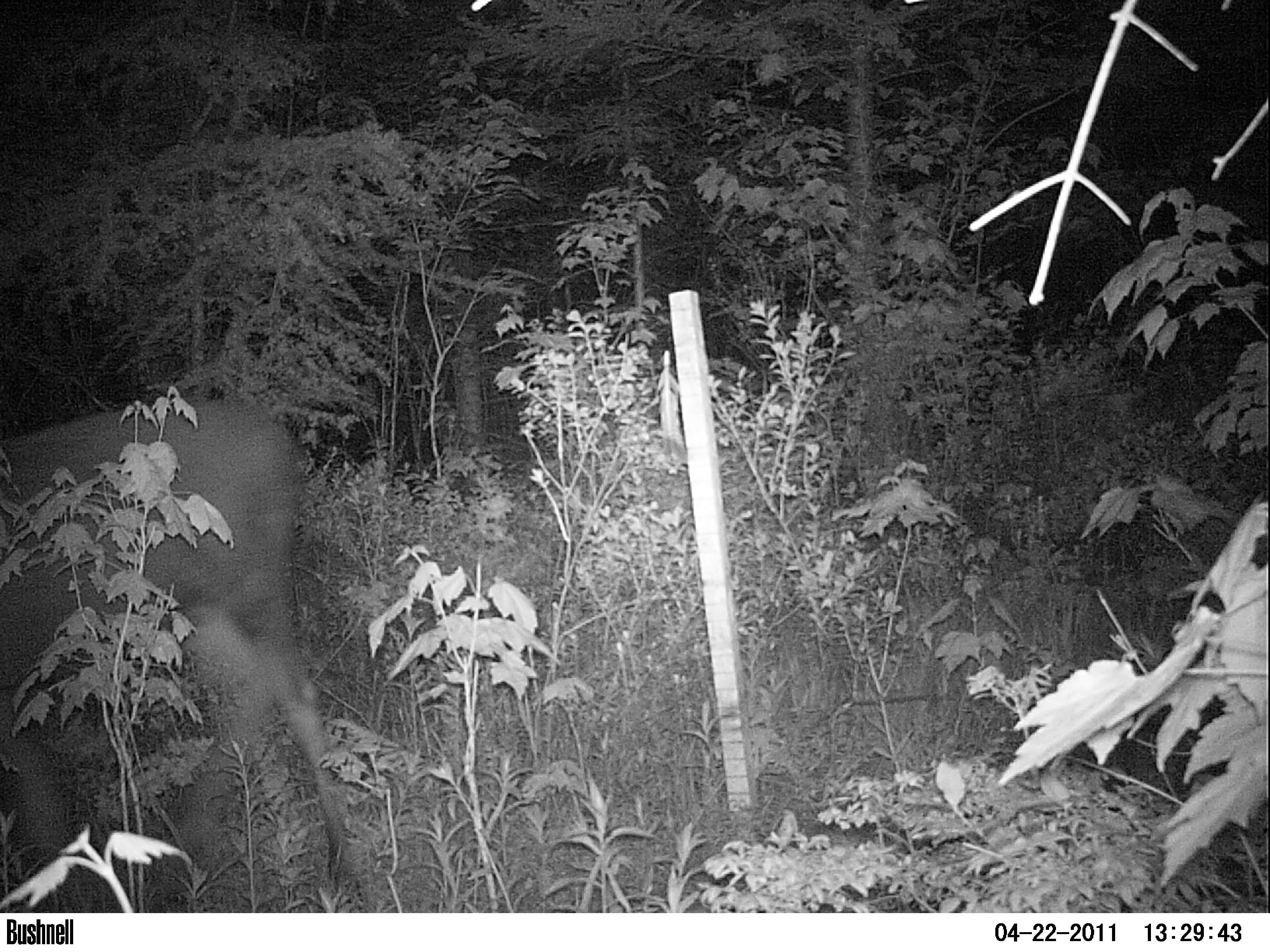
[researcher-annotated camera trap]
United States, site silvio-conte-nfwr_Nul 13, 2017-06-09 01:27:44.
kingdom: Animalia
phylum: Chordata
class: Mammalia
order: Artiodactyla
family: Cervidae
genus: Alces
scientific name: Alces alces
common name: moose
Moose (Alces alces).